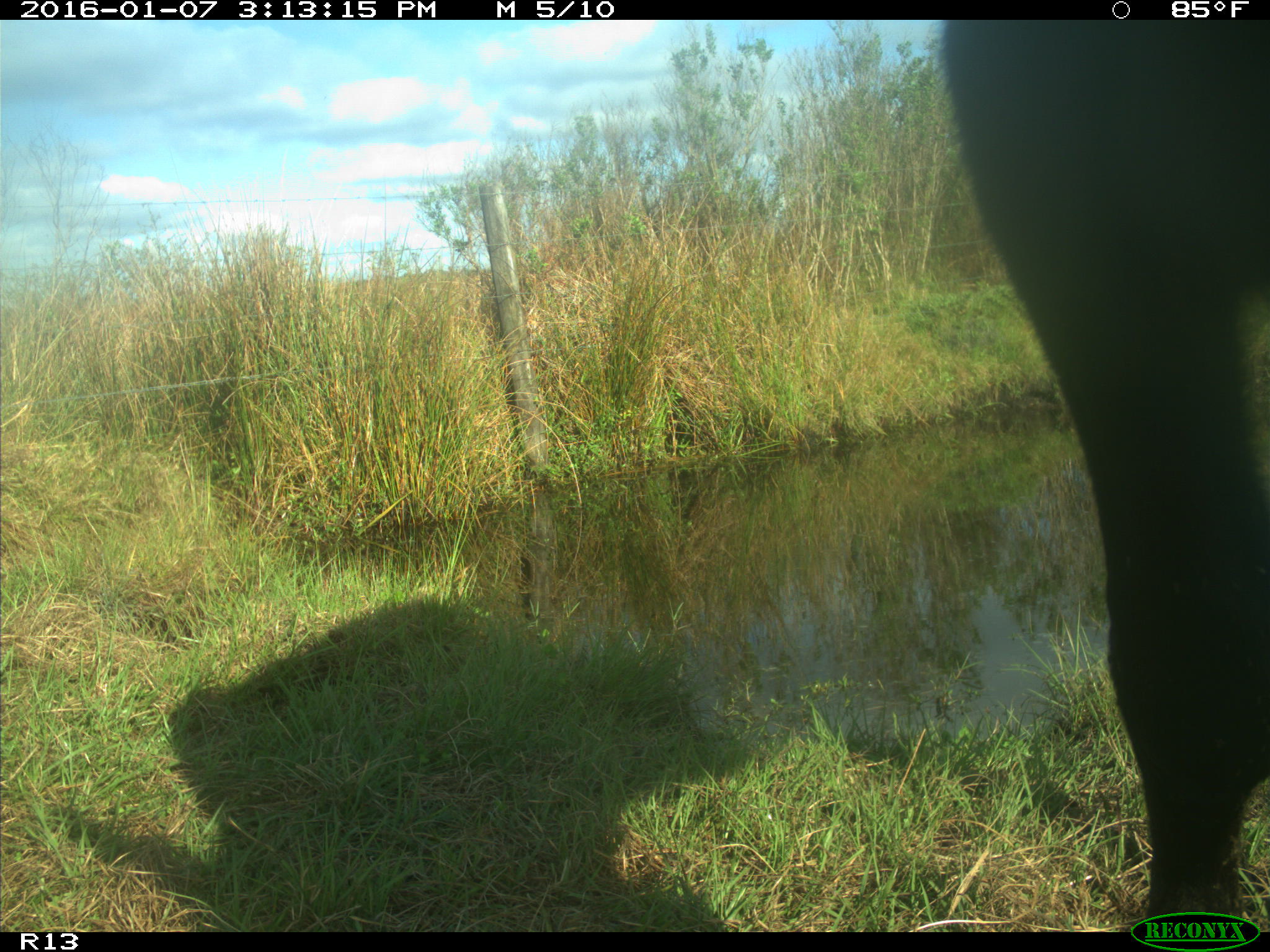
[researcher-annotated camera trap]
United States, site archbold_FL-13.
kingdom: Animalia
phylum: Chordata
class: Mammalia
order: Artiodactyla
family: Bovidae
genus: Bos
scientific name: Bos taurus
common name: domestic cow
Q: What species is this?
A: Bos taurus (domestic cow).